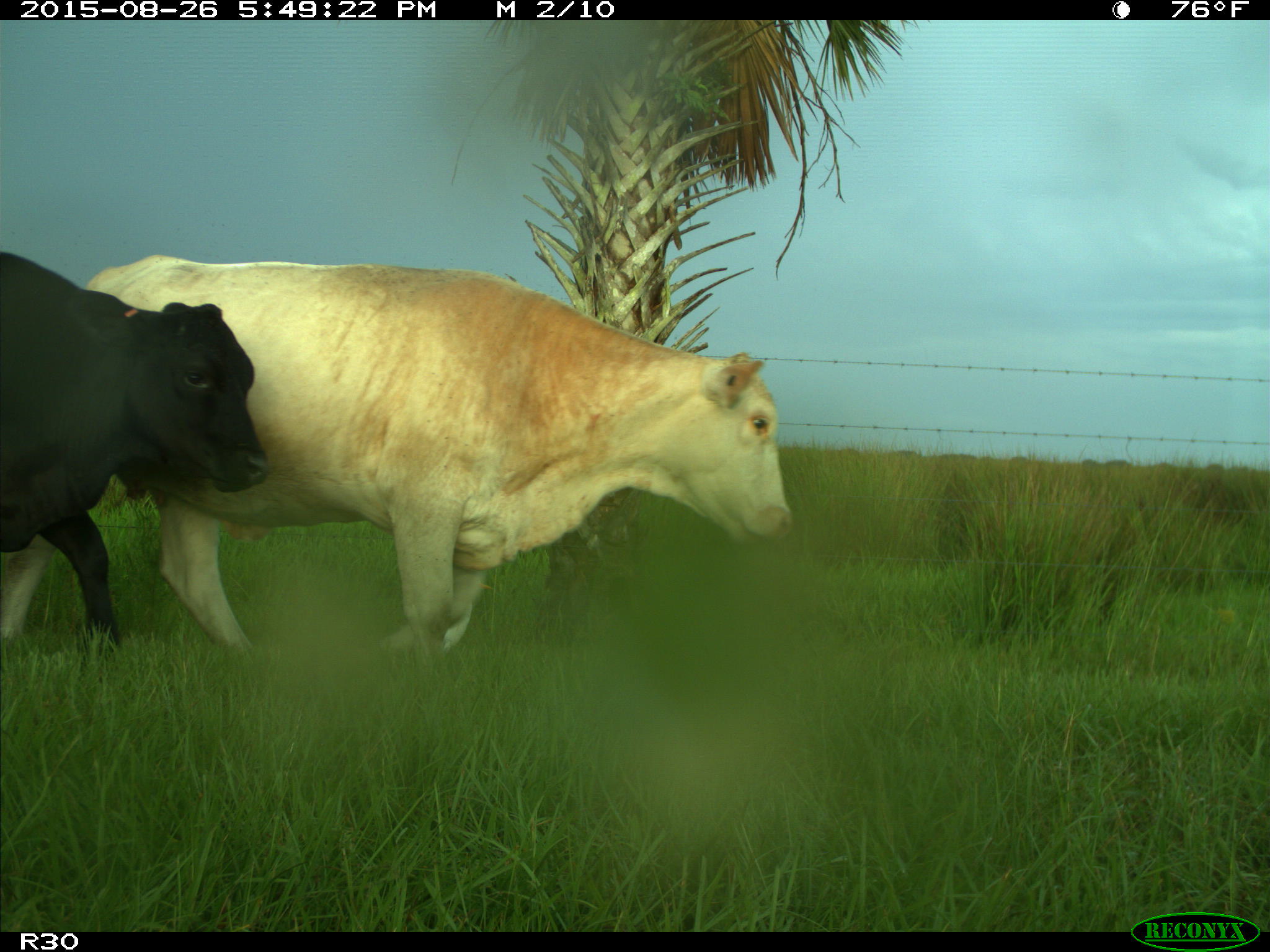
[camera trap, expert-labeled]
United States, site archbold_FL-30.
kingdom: Animalia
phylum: Chordata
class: Mammalia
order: Artiodactyla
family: Bovidae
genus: Bos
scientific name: Bos taurus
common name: domestic cow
Bos taurus (domestic cow).